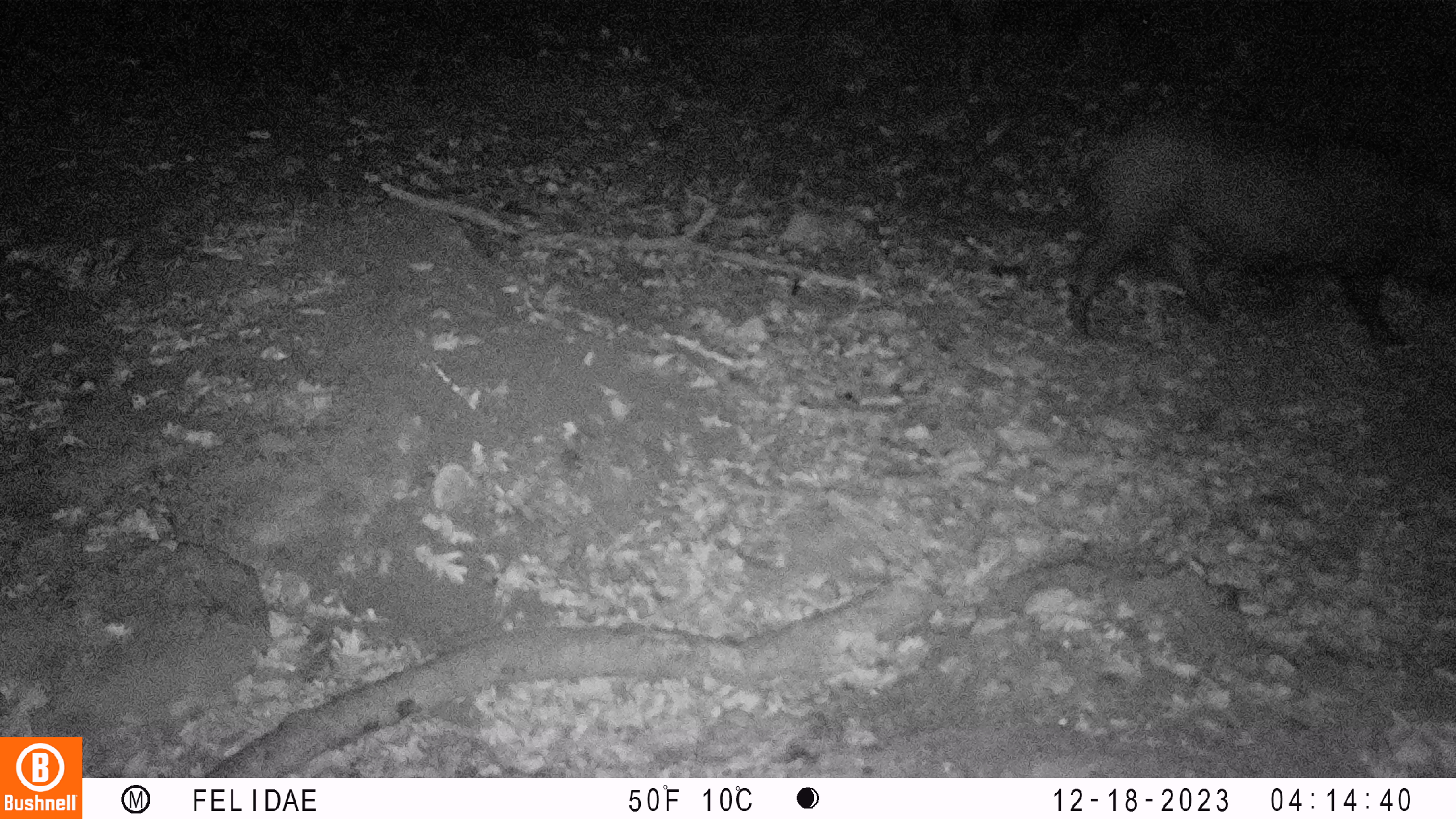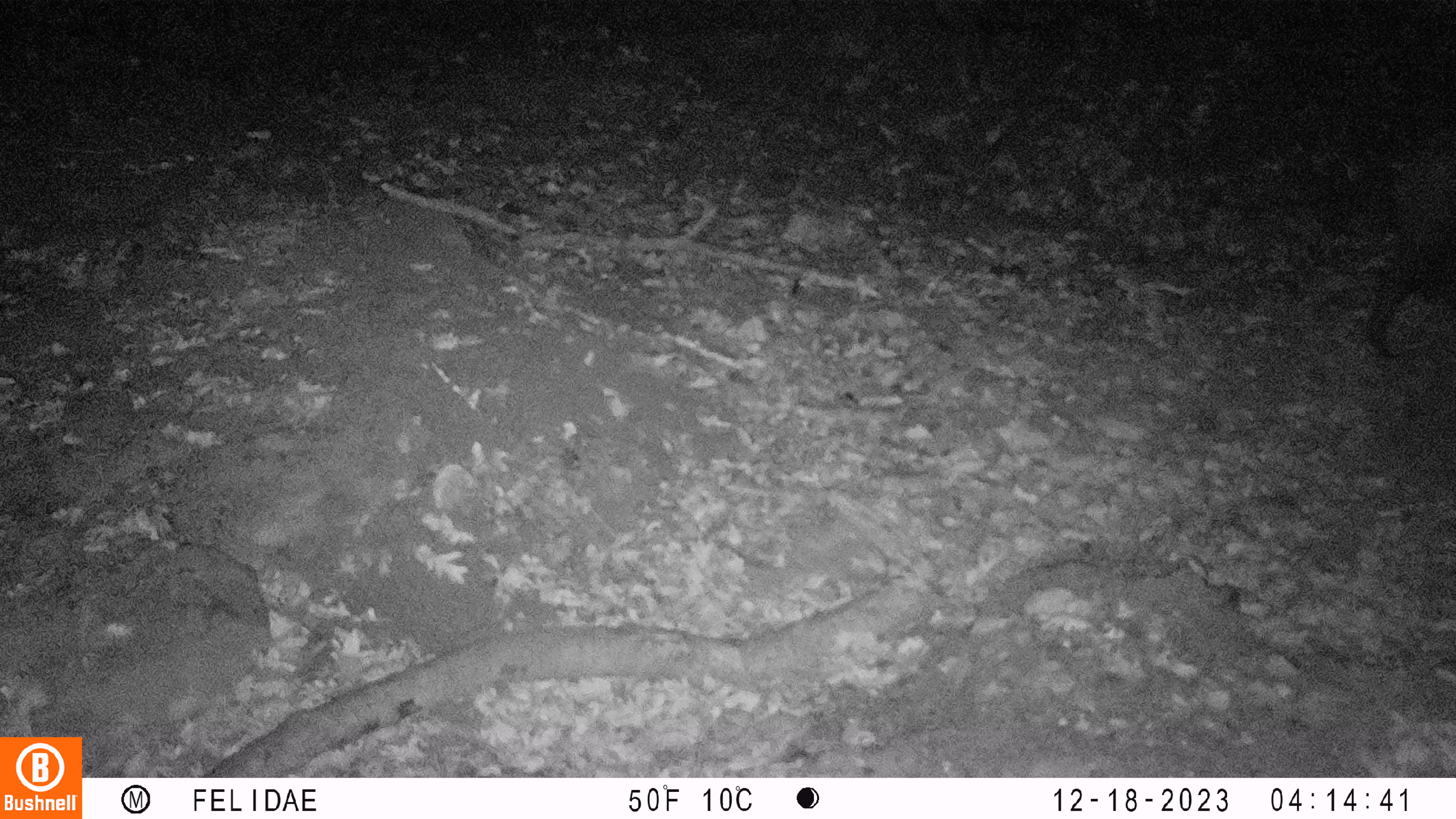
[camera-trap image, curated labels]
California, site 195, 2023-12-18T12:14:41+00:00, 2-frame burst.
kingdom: Animalia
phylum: Chordata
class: Mammalia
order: Artiodactyla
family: Suidae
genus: Sus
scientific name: Sus scrofa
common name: wild boar